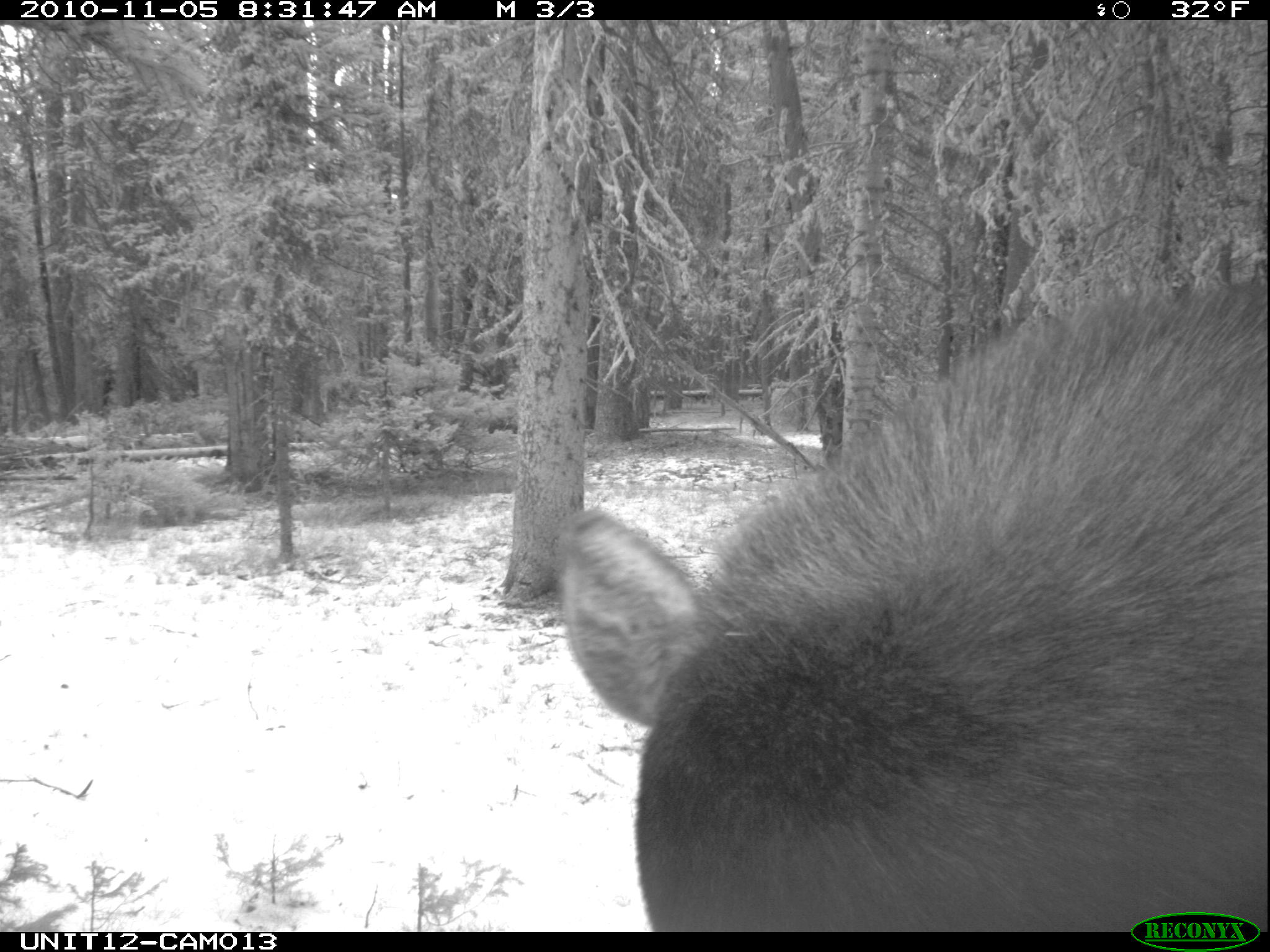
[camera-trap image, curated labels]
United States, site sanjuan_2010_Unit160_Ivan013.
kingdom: Animalia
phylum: Chordata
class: Mammalia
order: Artiodactyla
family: Cervidae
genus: Alces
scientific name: Alces alces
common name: moose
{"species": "Alces alces (moose)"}